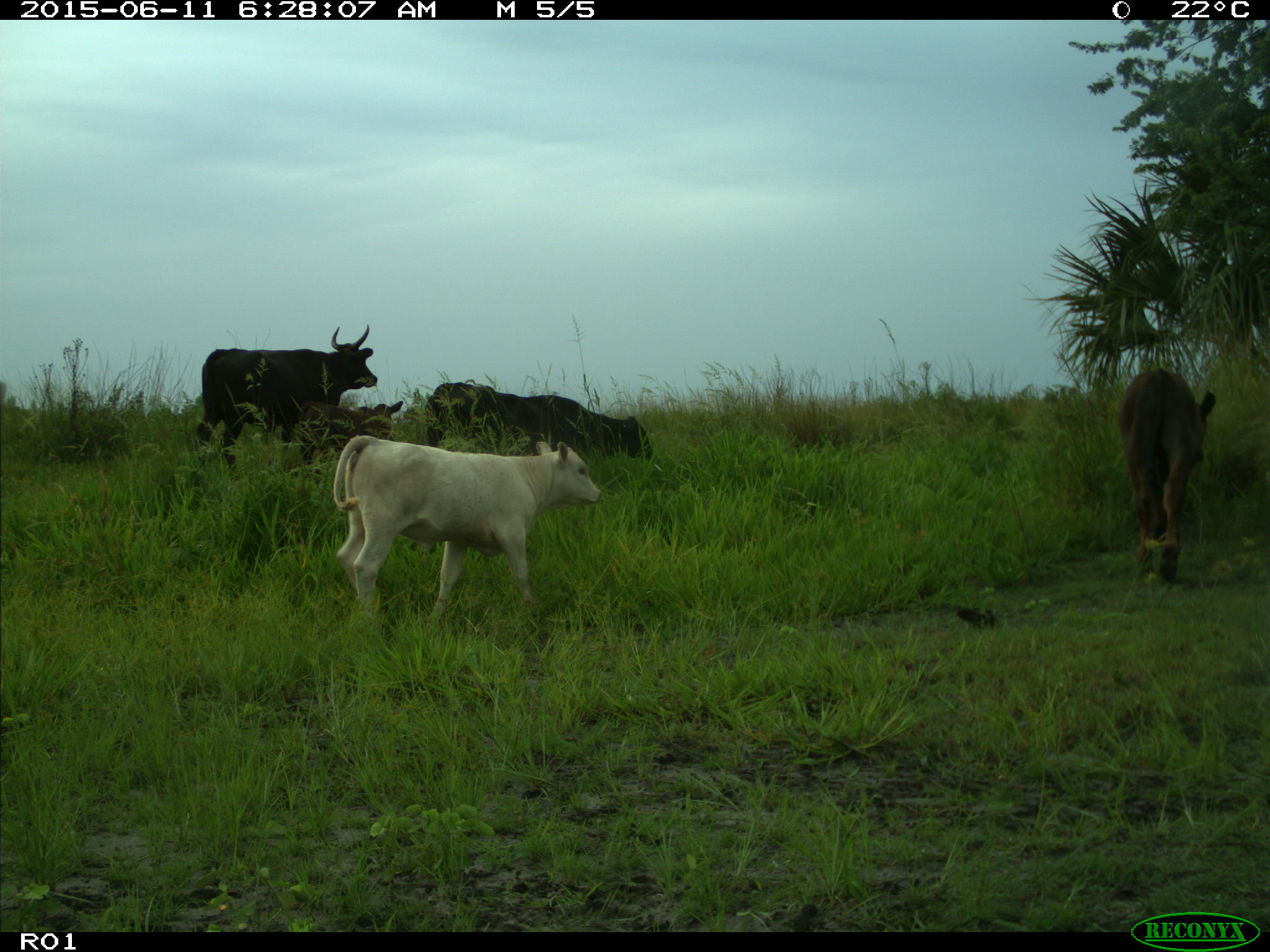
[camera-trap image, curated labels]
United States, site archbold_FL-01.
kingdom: Animalia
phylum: Chordata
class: Mammalia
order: Artiodactyla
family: Bovidae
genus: Bos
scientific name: Bos taurus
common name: domestic cow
Bos taurus (domestic cow).